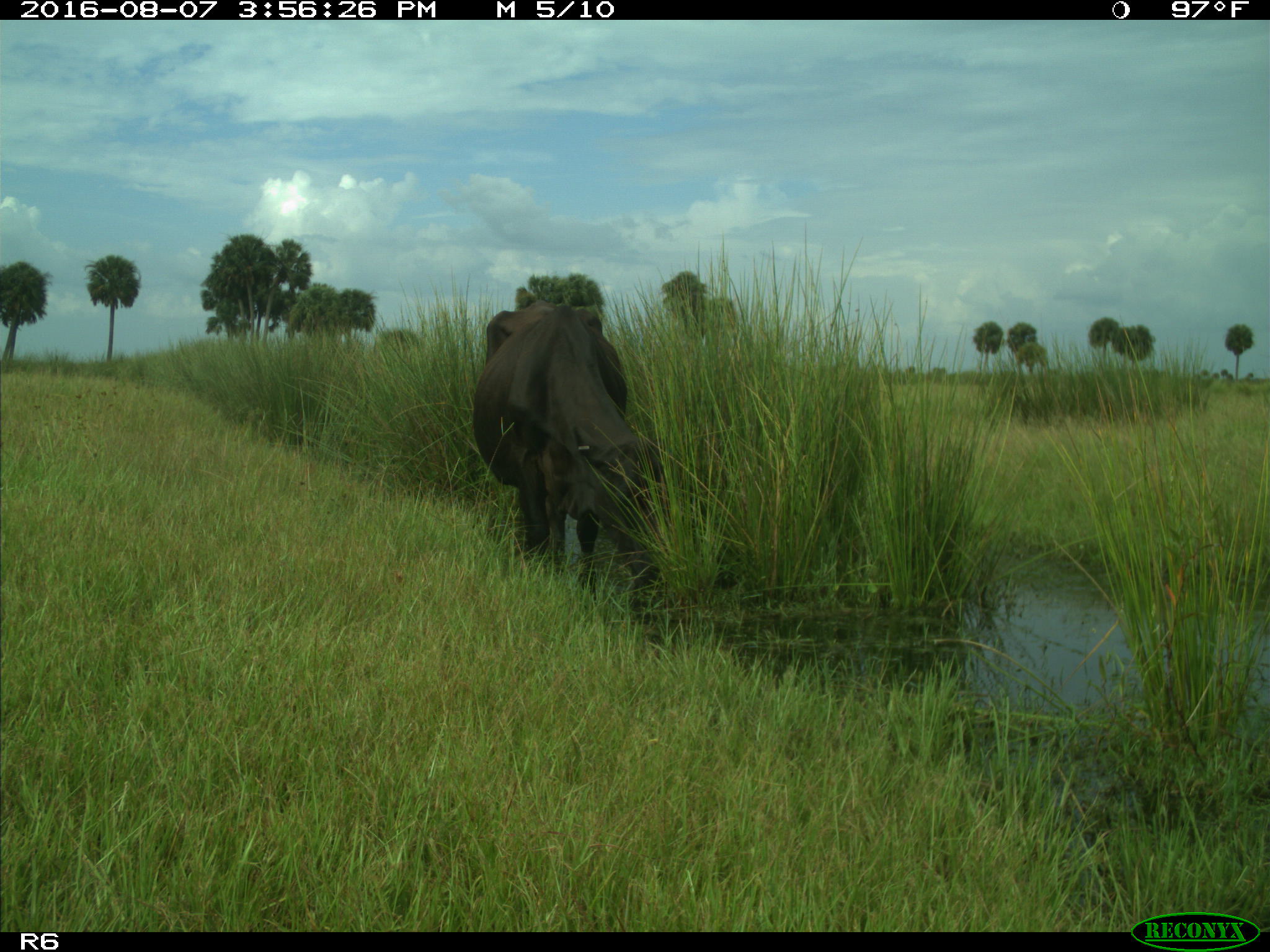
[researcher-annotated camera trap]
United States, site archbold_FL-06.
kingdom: Animalia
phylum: Chordata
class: Mammalia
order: Artiodactyla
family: Bovidae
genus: Bos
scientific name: Bos taurus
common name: domestic cow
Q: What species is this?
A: Bos taurus (domestic cow).